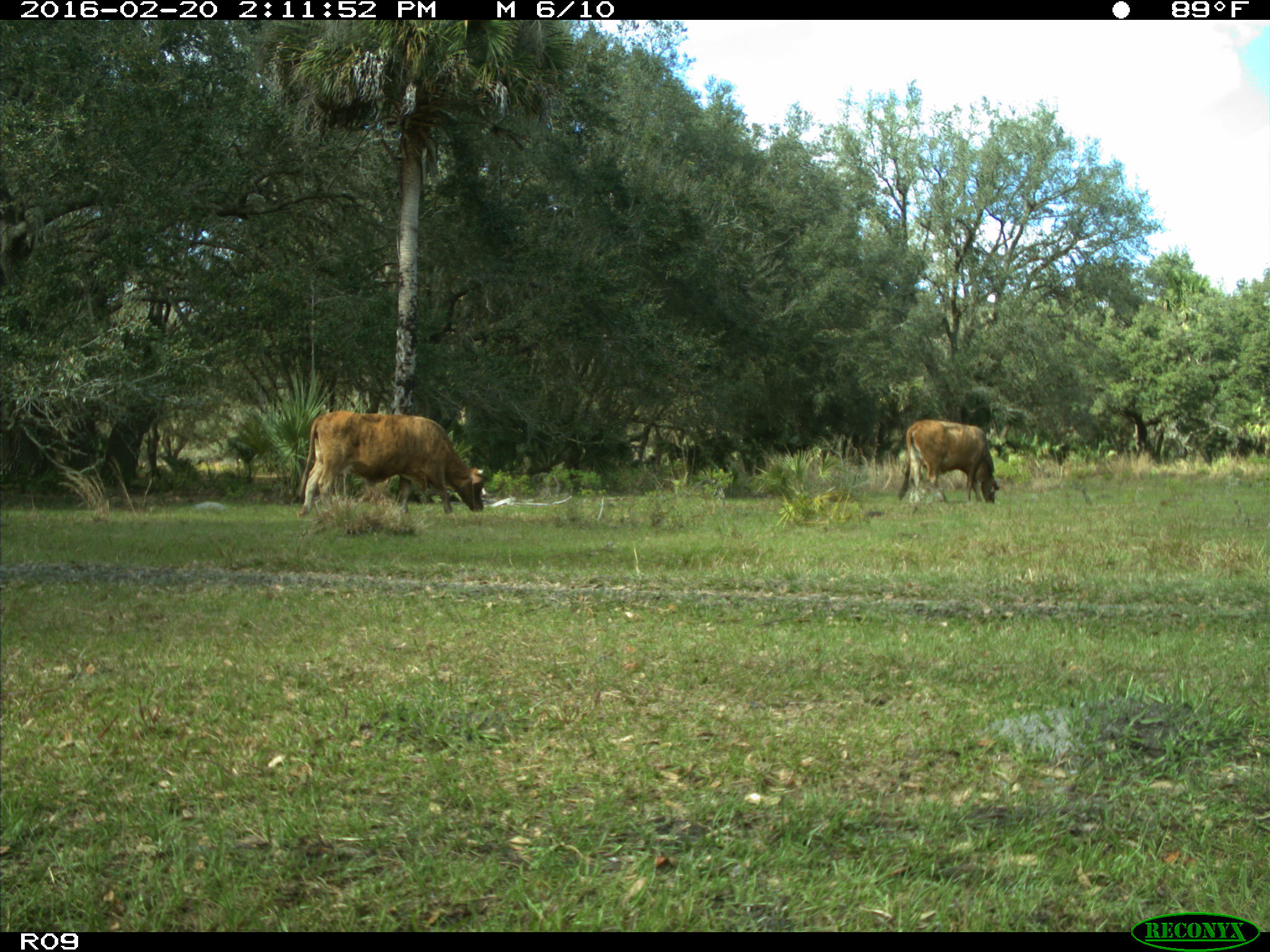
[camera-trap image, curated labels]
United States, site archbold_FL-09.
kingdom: Animalia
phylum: Chordata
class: Mammalia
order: Artiodactyla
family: Bovidae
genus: Bos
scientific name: Bos taurus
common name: domestic cow